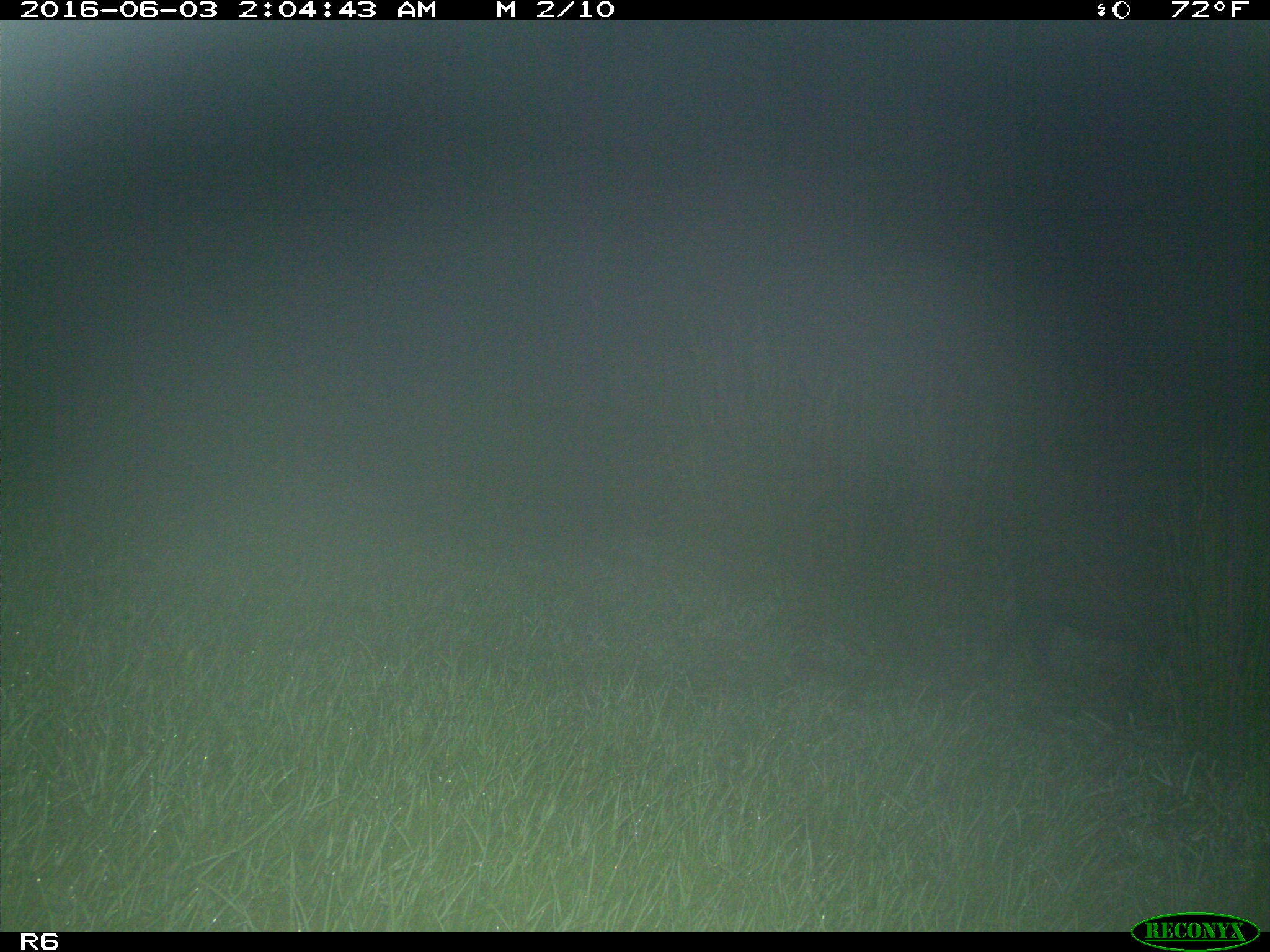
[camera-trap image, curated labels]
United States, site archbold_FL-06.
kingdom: Animalia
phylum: Chordata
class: Mammalia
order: Artiodactyla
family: Suidae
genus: Sus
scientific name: Sus scrofa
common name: wild boar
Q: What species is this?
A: Sus scrofa (wild boar).